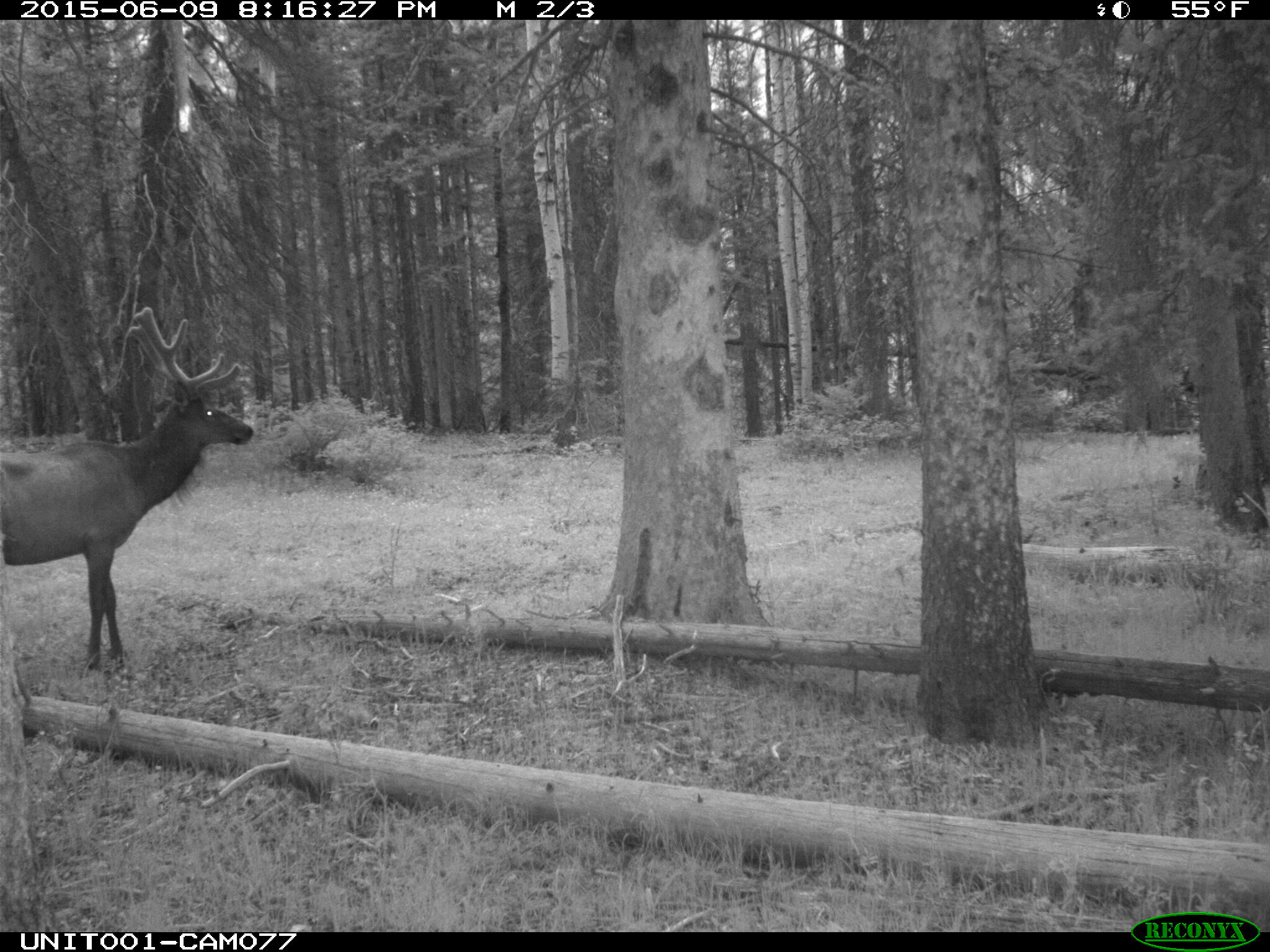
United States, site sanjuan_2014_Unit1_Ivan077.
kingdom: Animalia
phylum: Chordata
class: Mammalia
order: Artiodactyla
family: Cervidae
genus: Cervus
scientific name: Cervus elaphus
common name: red deer